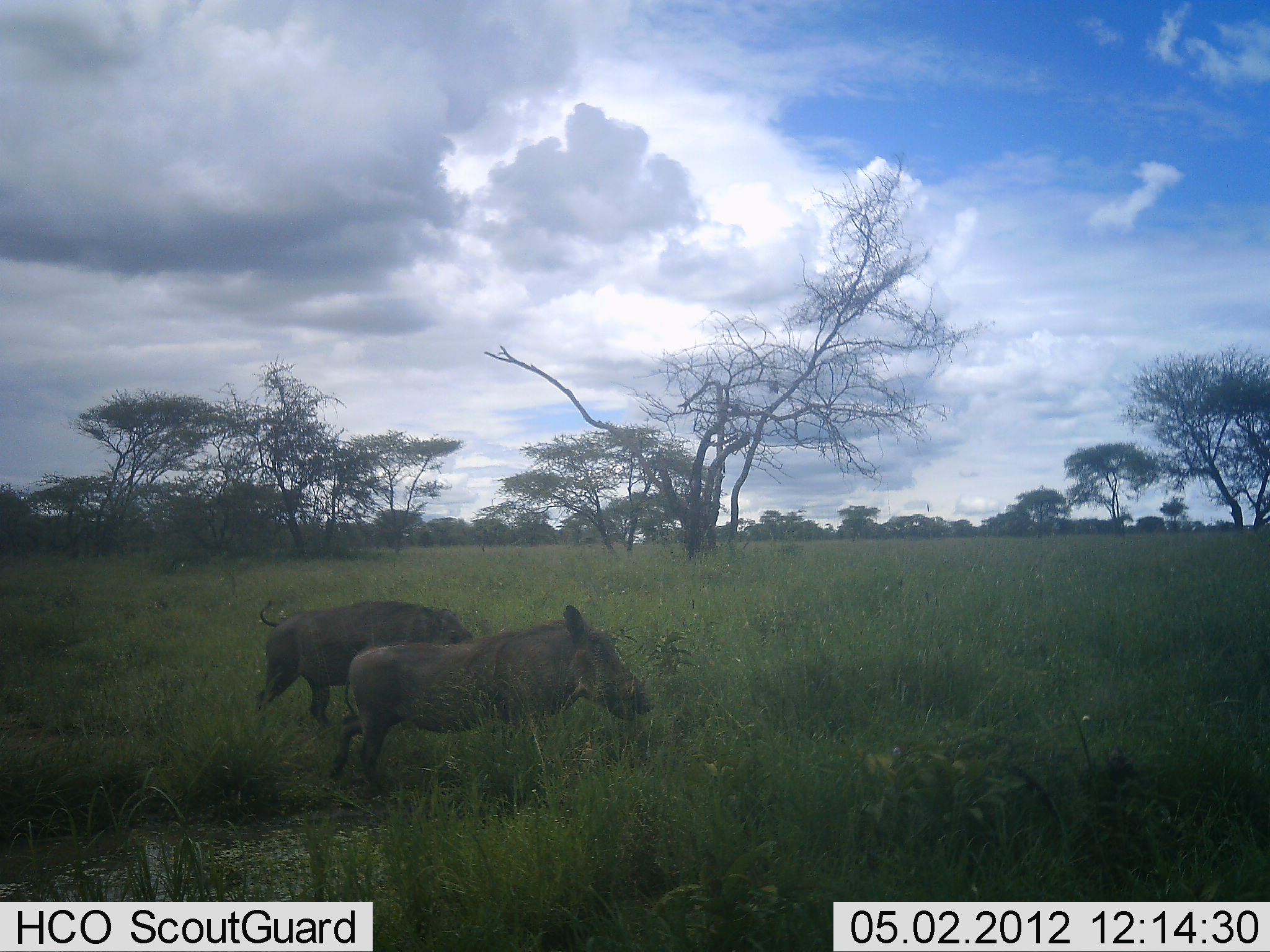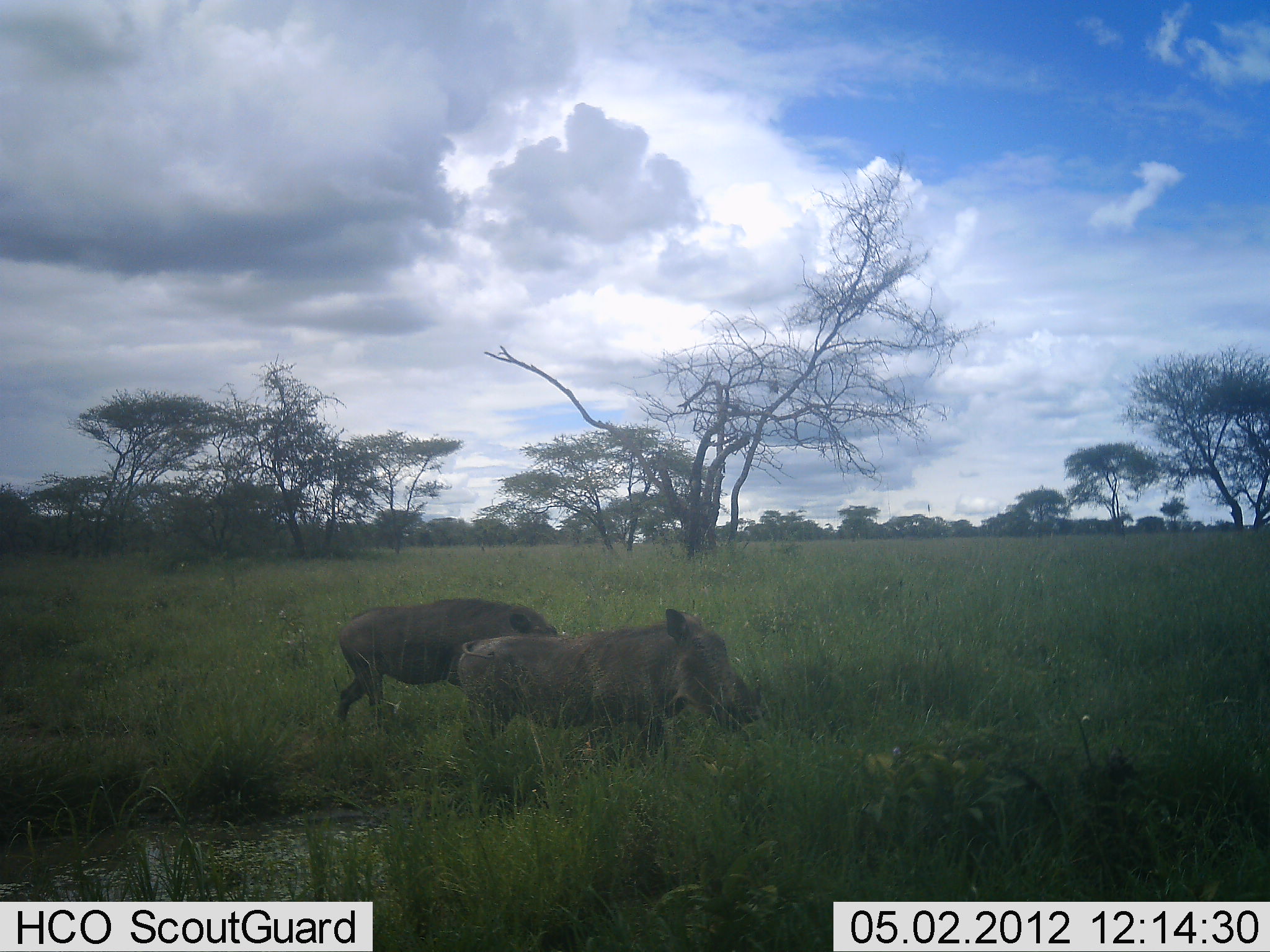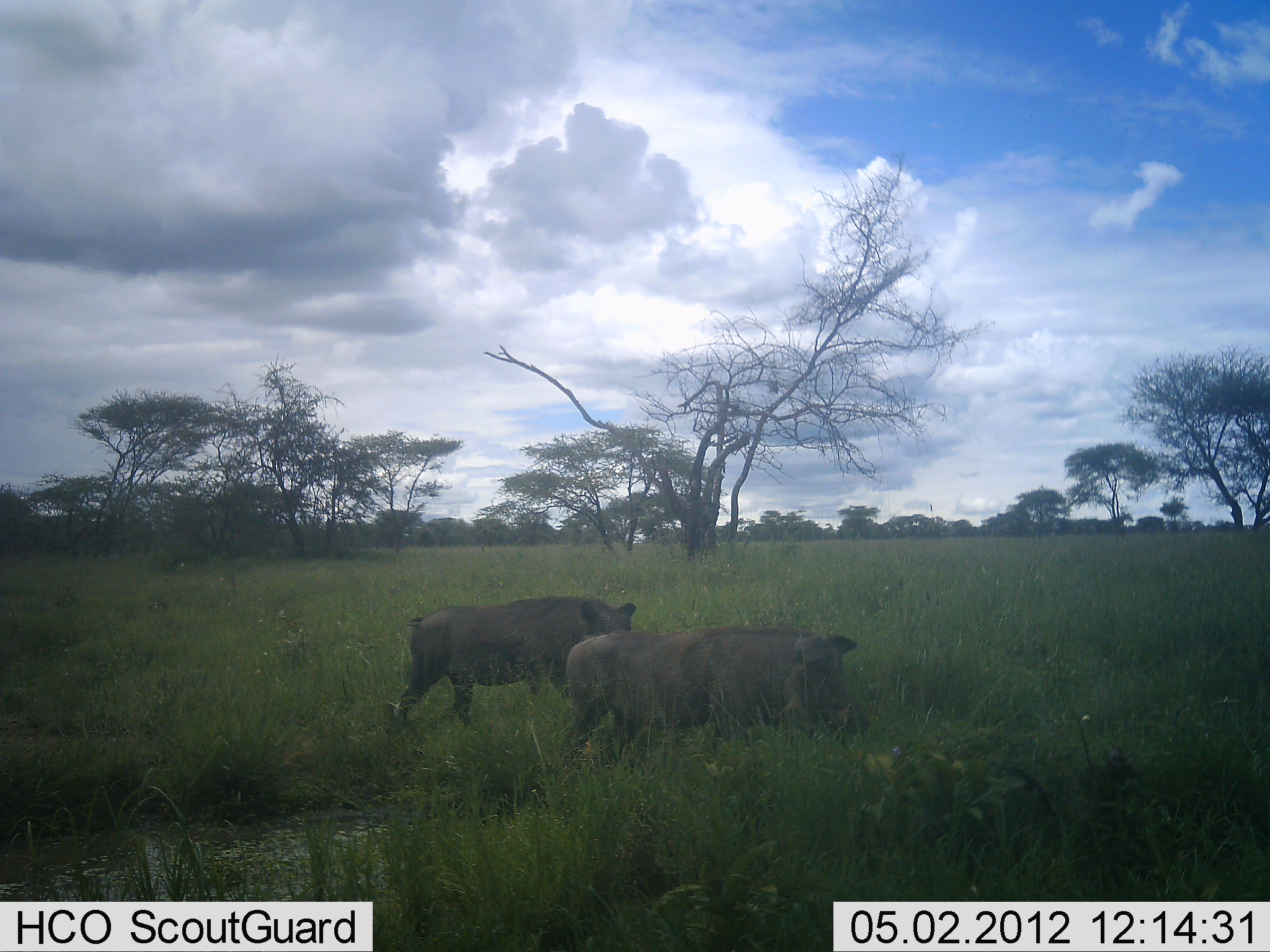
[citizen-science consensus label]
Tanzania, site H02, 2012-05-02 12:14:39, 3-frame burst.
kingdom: Animalia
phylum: Chordata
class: Mammalia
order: Artiodactyla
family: Suidae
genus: Phacochoerus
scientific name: Phacochoerus africanus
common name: warthog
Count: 2.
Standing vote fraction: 0%.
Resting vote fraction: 0%.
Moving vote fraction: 100%.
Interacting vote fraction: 3%.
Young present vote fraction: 0%.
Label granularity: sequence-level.